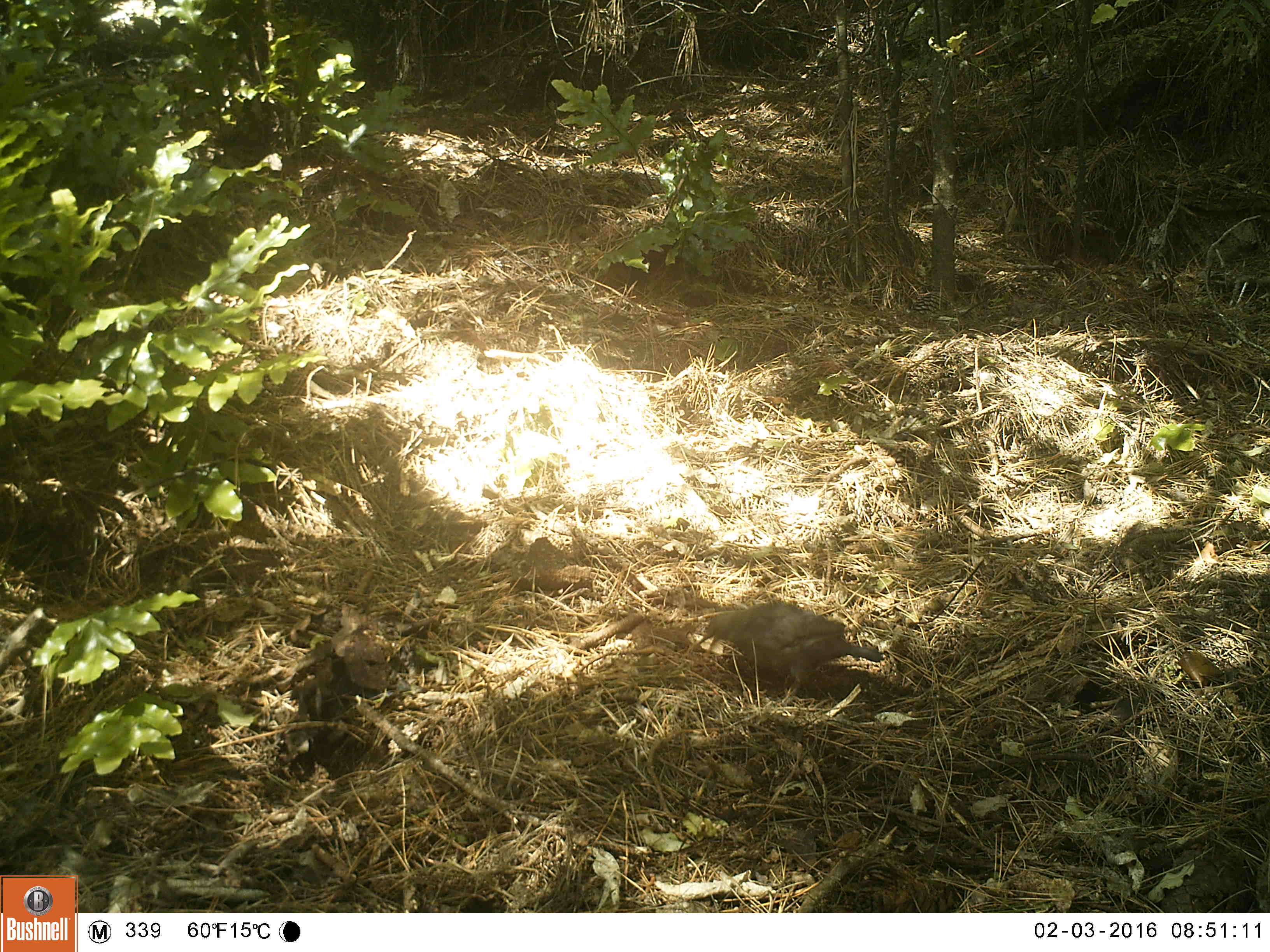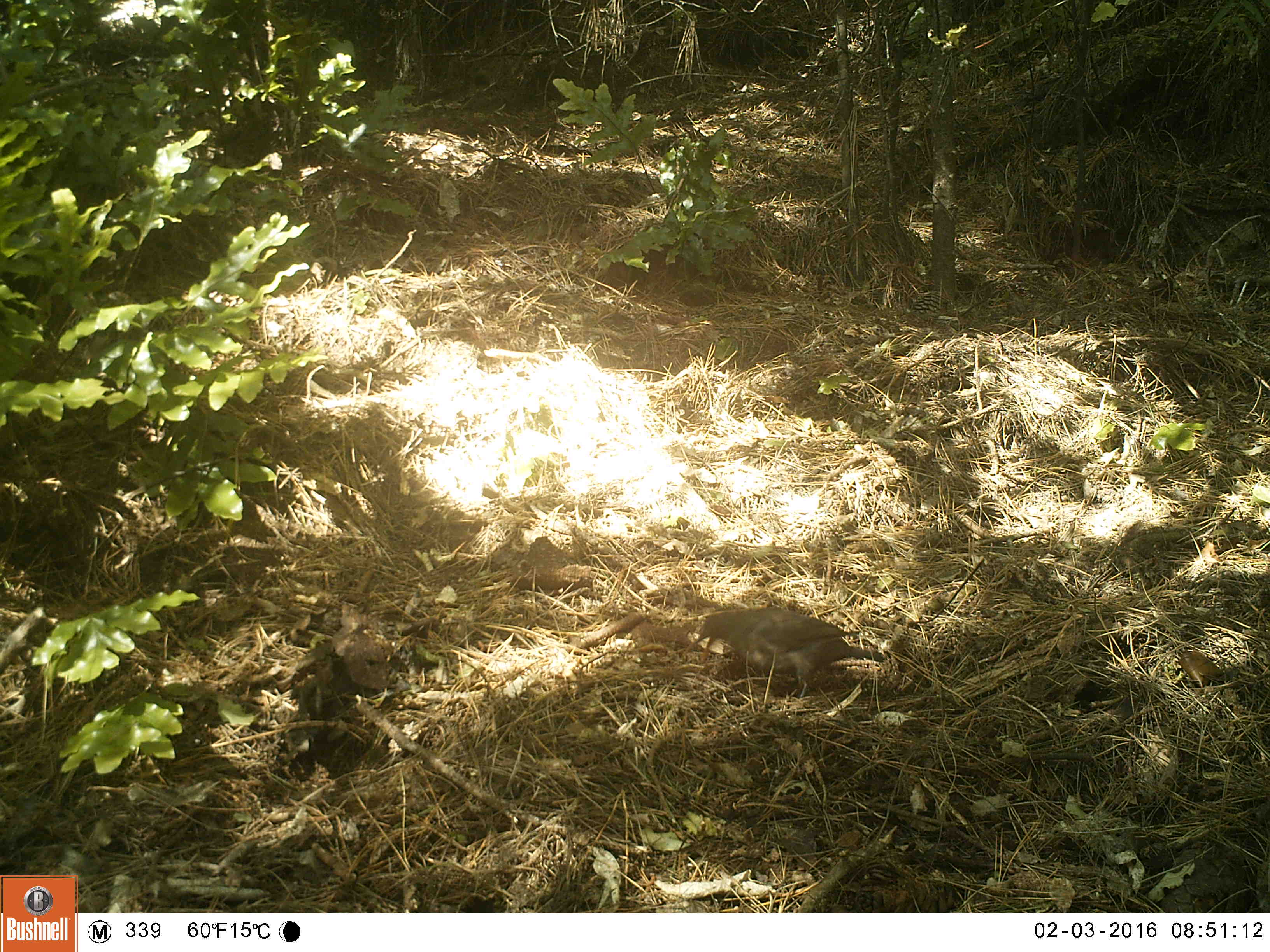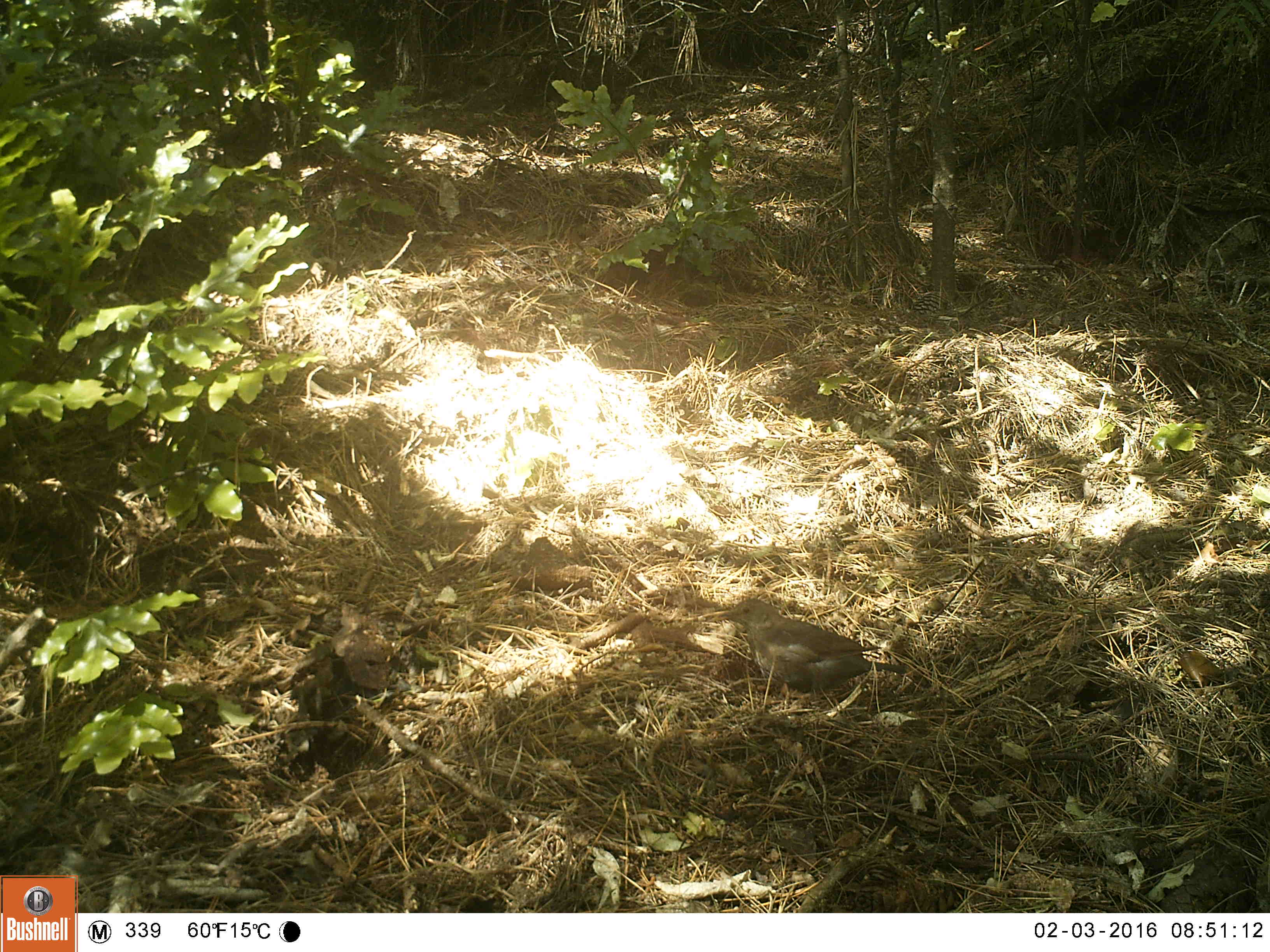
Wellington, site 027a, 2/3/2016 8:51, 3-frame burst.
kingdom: Animalia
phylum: Chordata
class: Aves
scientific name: Aves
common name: bird